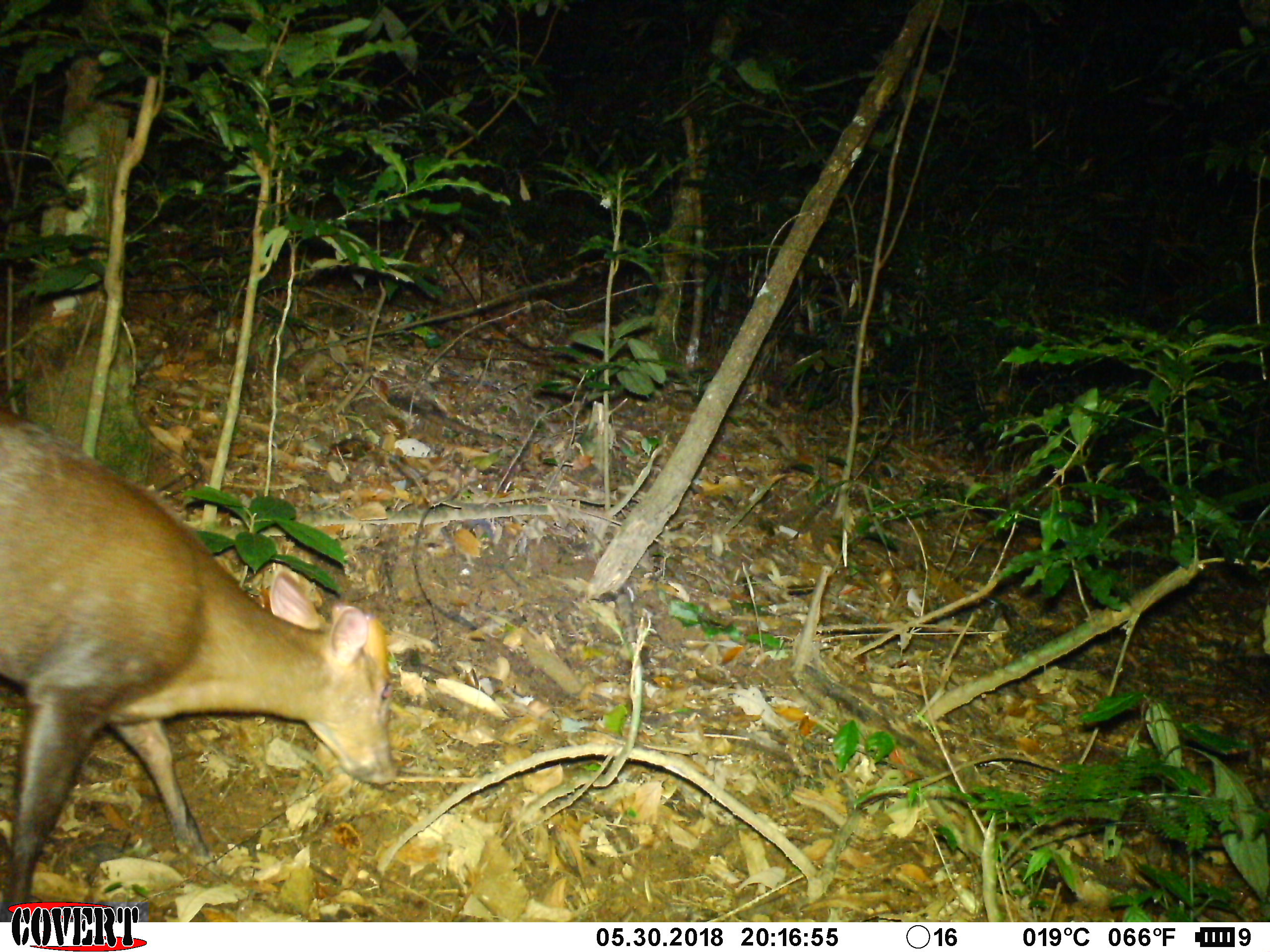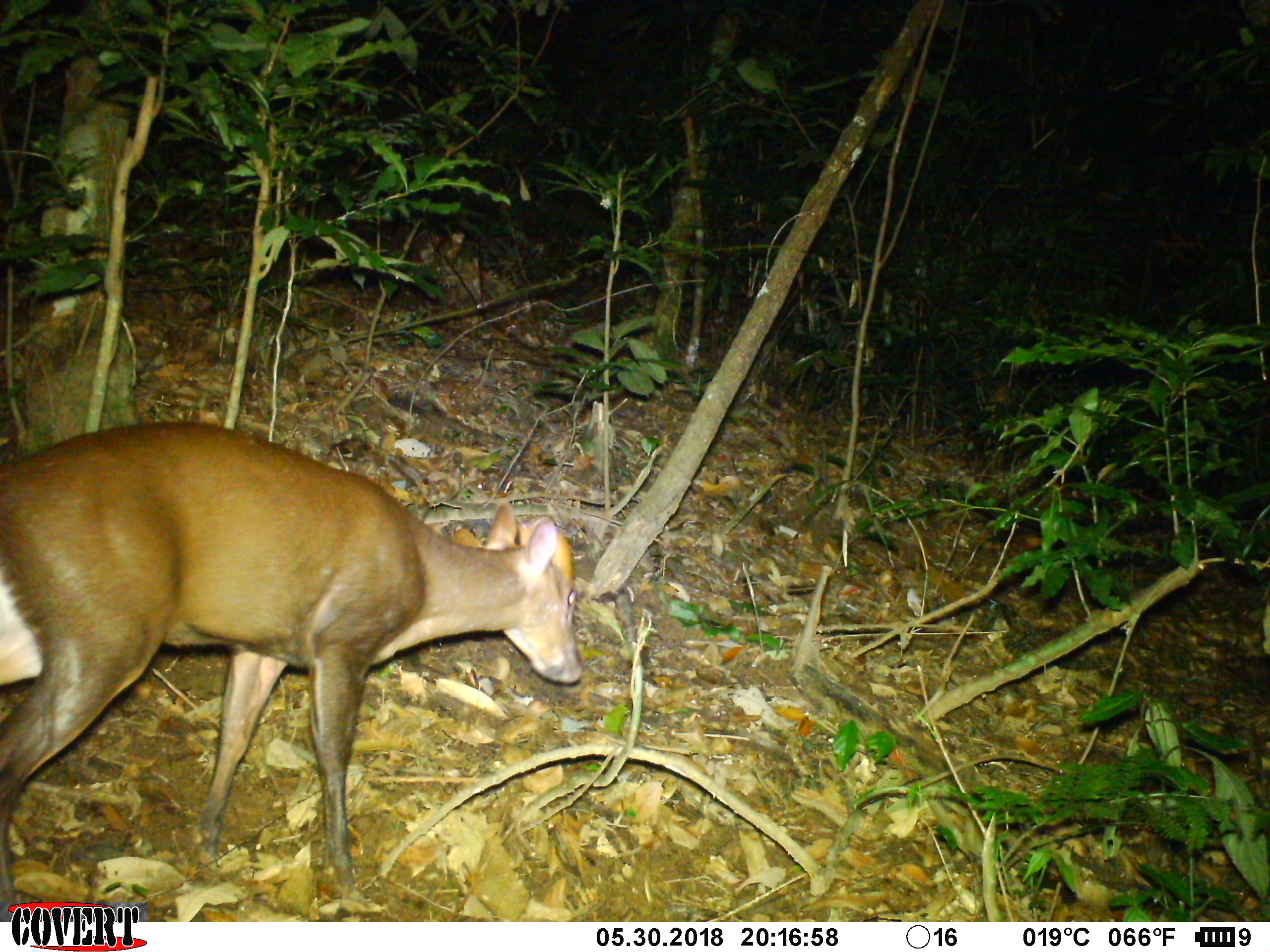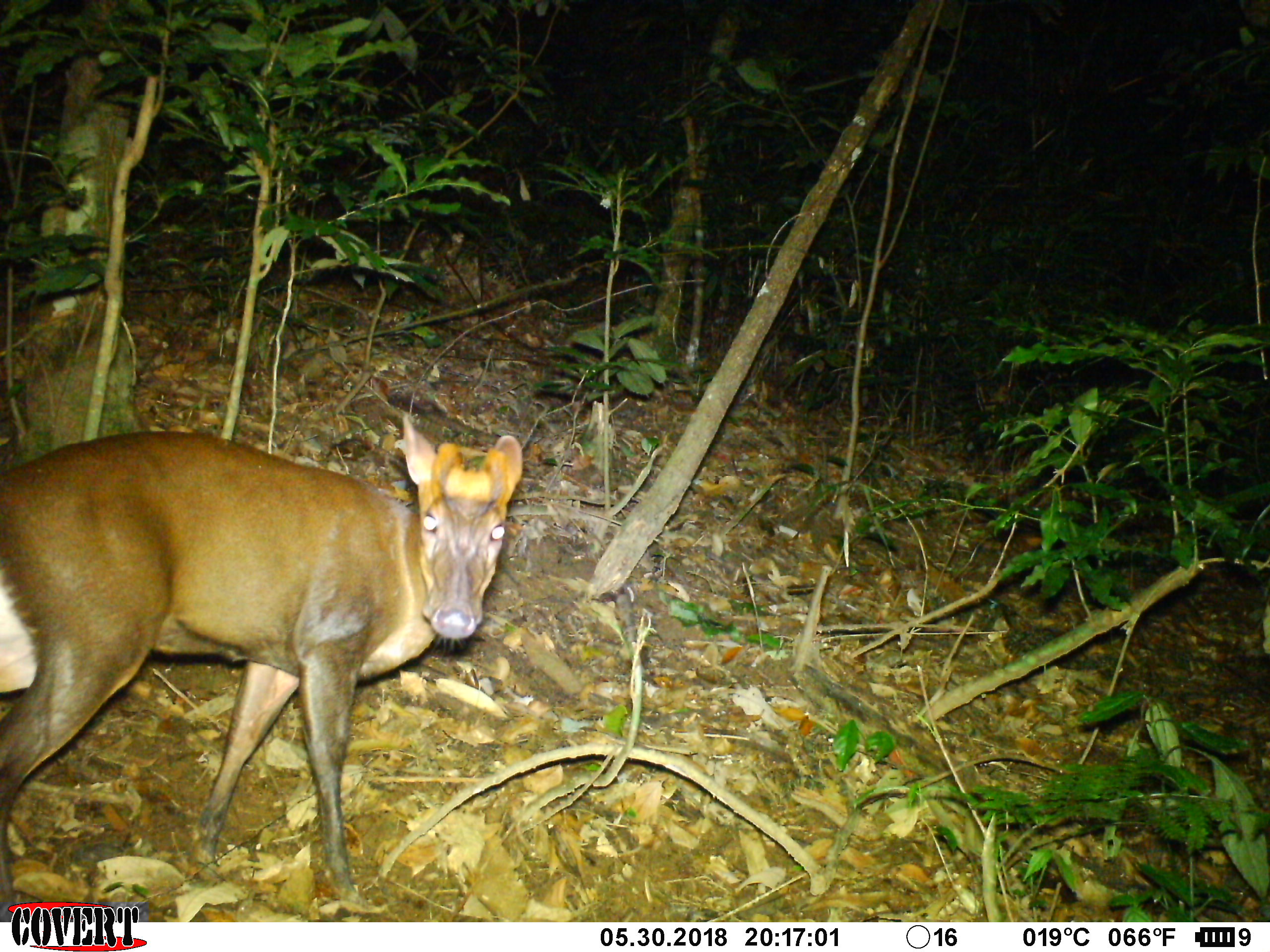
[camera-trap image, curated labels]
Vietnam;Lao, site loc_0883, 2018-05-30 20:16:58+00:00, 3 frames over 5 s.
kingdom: Animalia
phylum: Chordata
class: Mammalia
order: Artiodactyla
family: Cervidae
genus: Muntiacus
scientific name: Muntiacus rooseveltorum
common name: roosevelt's muntjac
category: roosevelts muntjac group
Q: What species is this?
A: Roosevelts muntjac group (roosevelt's muntjac) (Muntiacus rooseveltorum).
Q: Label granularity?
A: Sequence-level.